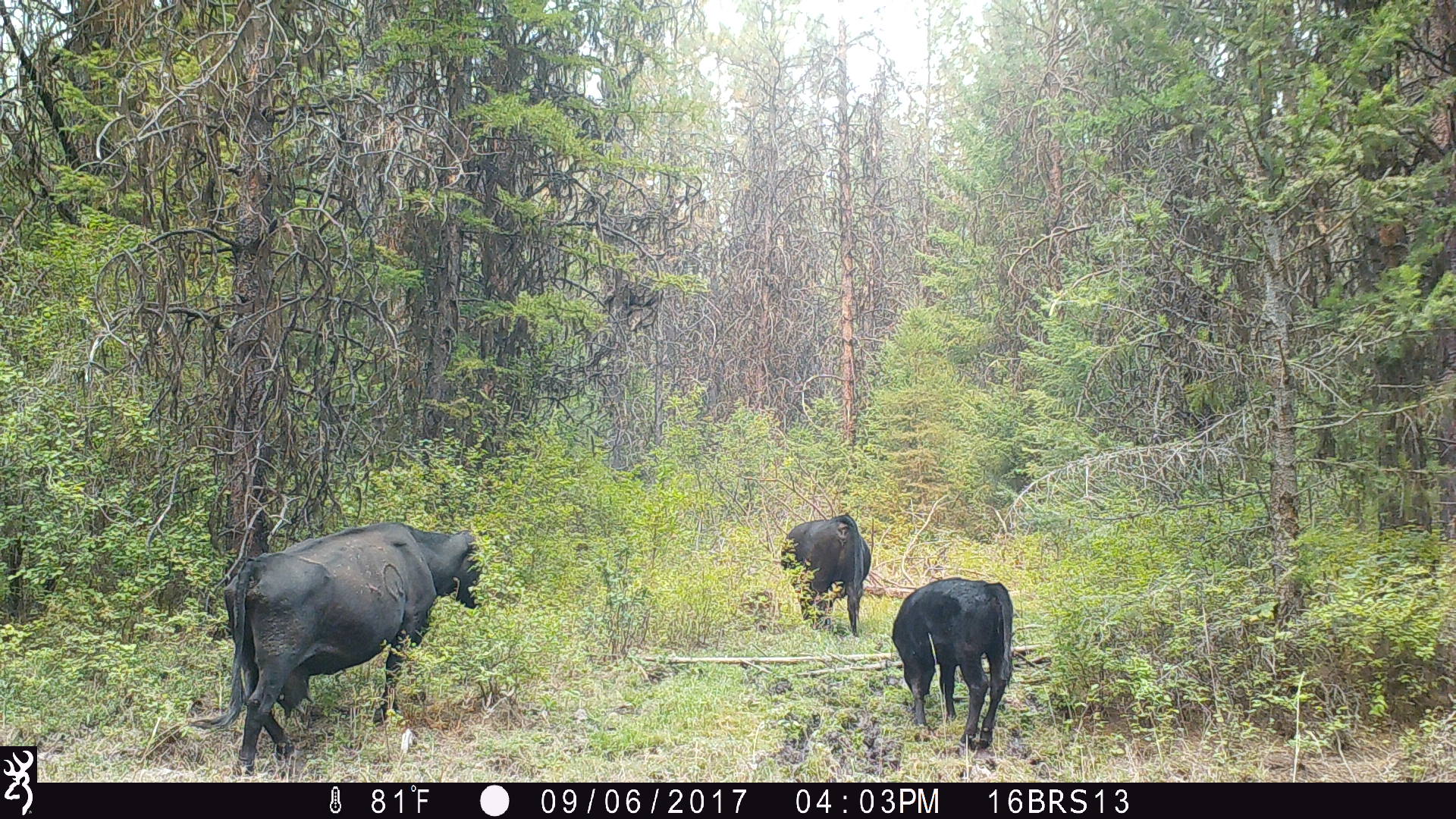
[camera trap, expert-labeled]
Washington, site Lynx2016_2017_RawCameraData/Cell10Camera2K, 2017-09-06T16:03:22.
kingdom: Animalia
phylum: Chordata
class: Mammalia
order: Artiodactyla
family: Bovidae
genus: Bos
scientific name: Bos taurus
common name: domestic cattle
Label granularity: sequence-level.